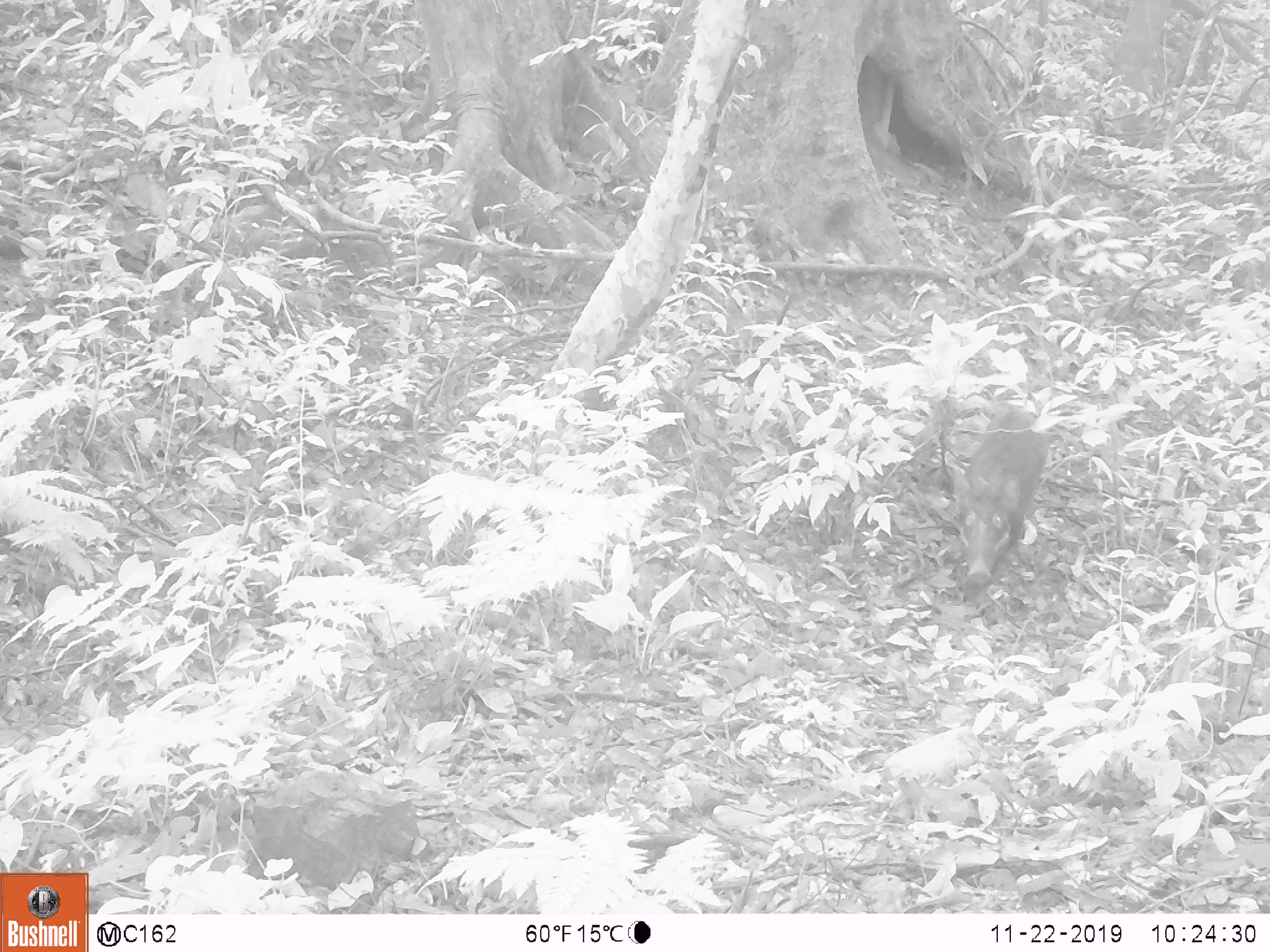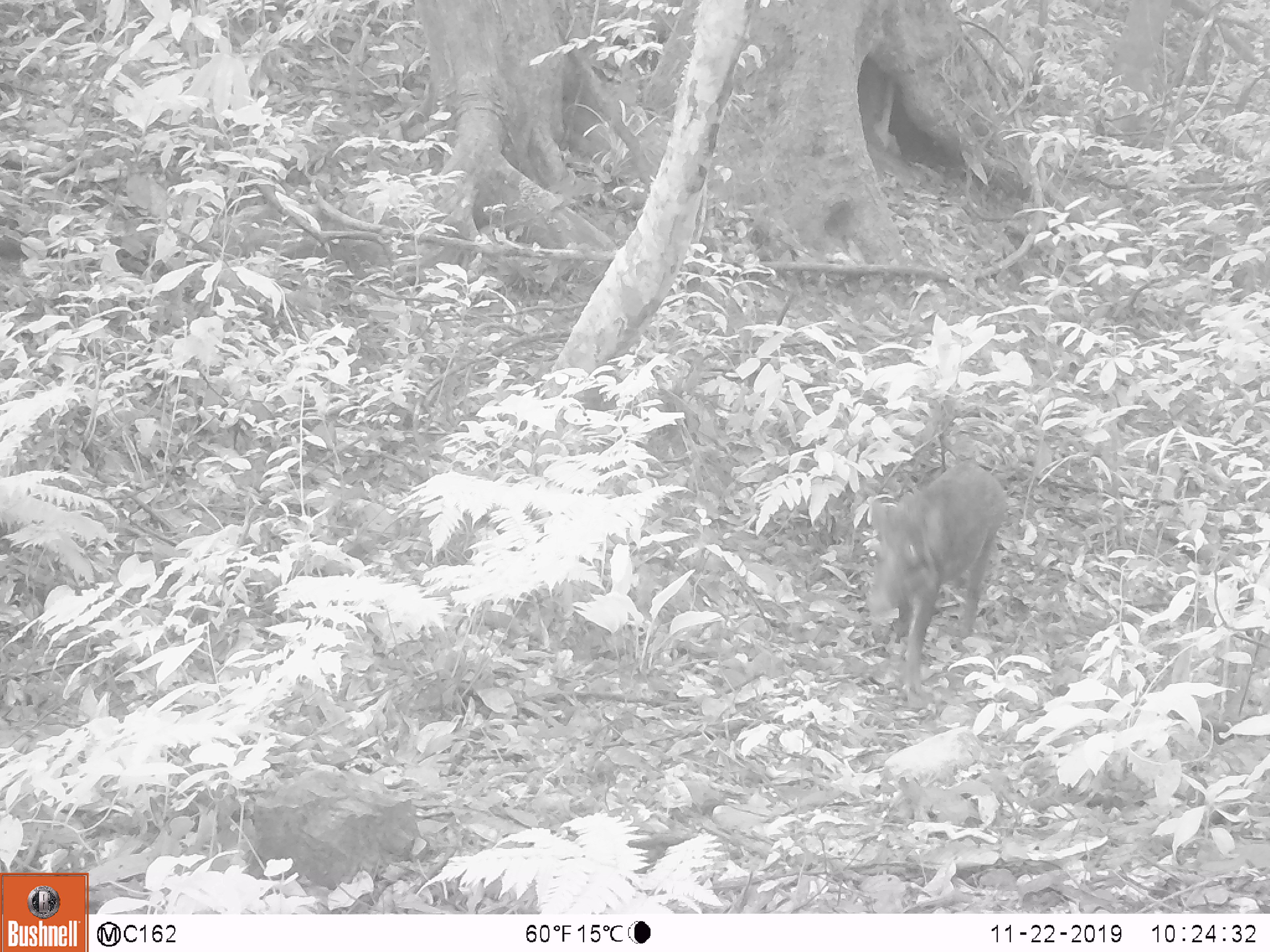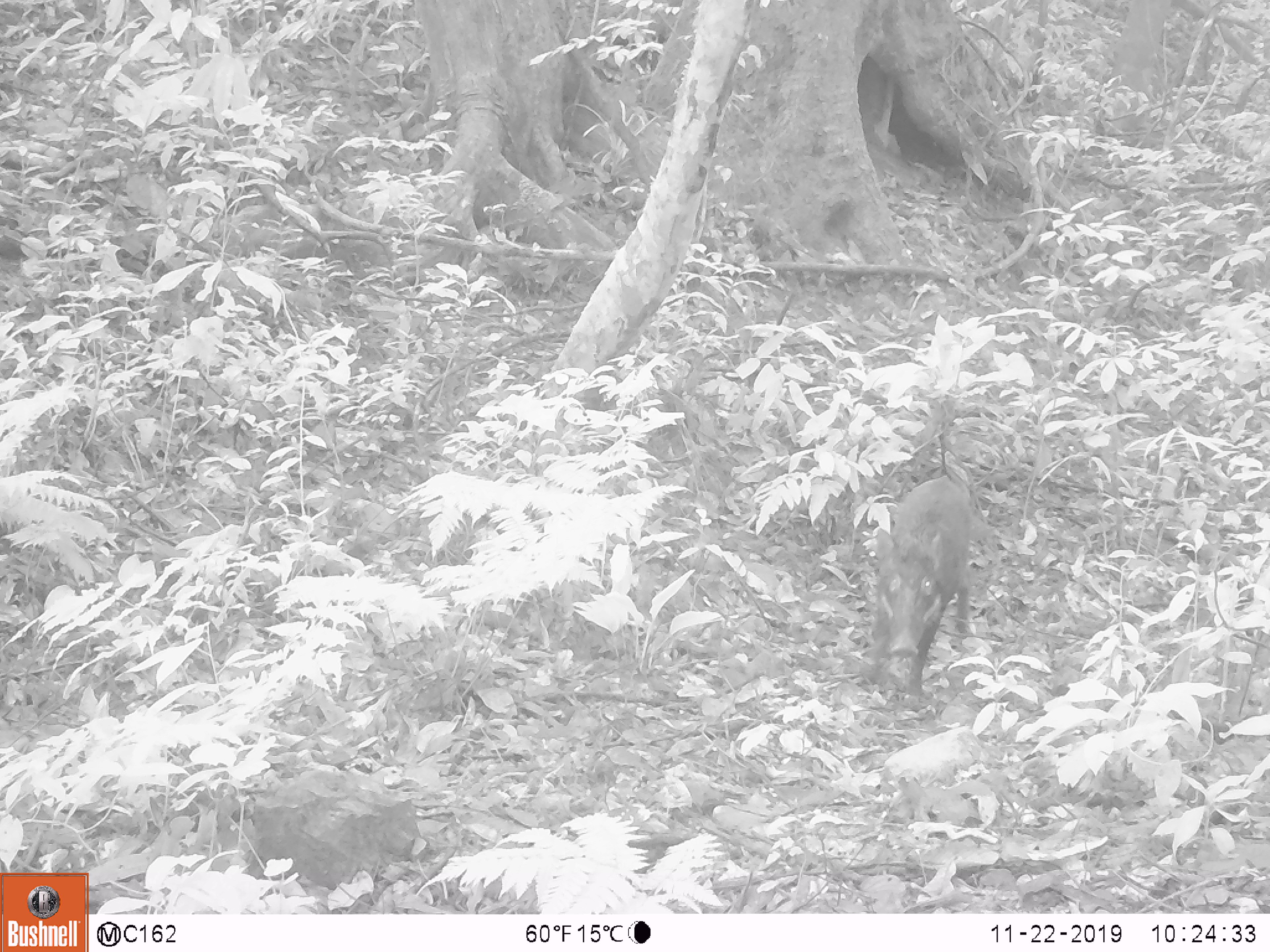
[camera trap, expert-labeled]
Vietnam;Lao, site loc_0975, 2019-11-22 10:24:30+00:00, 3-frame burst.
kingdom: Animalia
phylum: Chordata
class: Mammalia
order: Artiodactyla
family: Suidae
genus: Sus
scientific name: Sus scrofa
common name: eurasian wild pig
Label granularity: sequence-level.